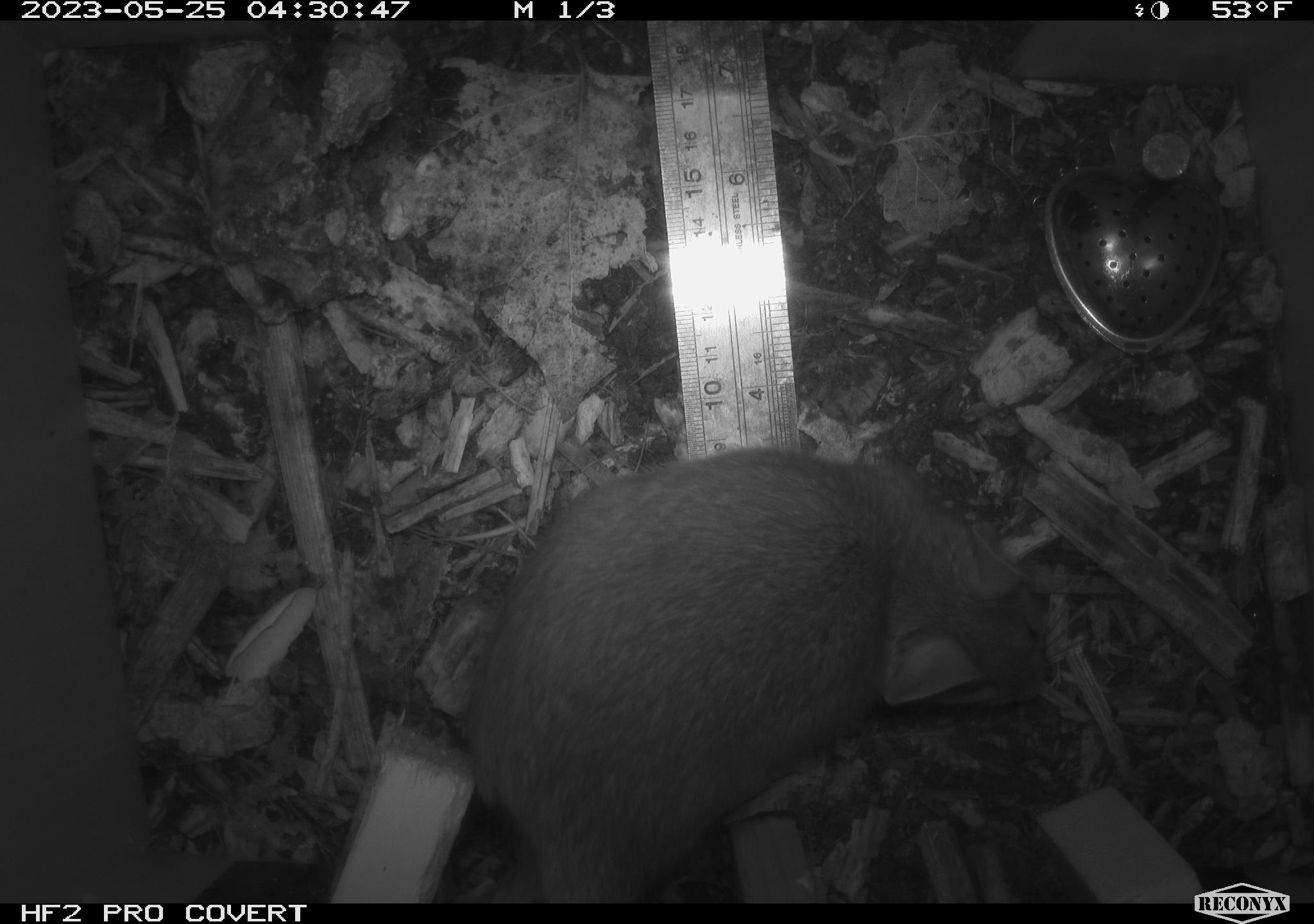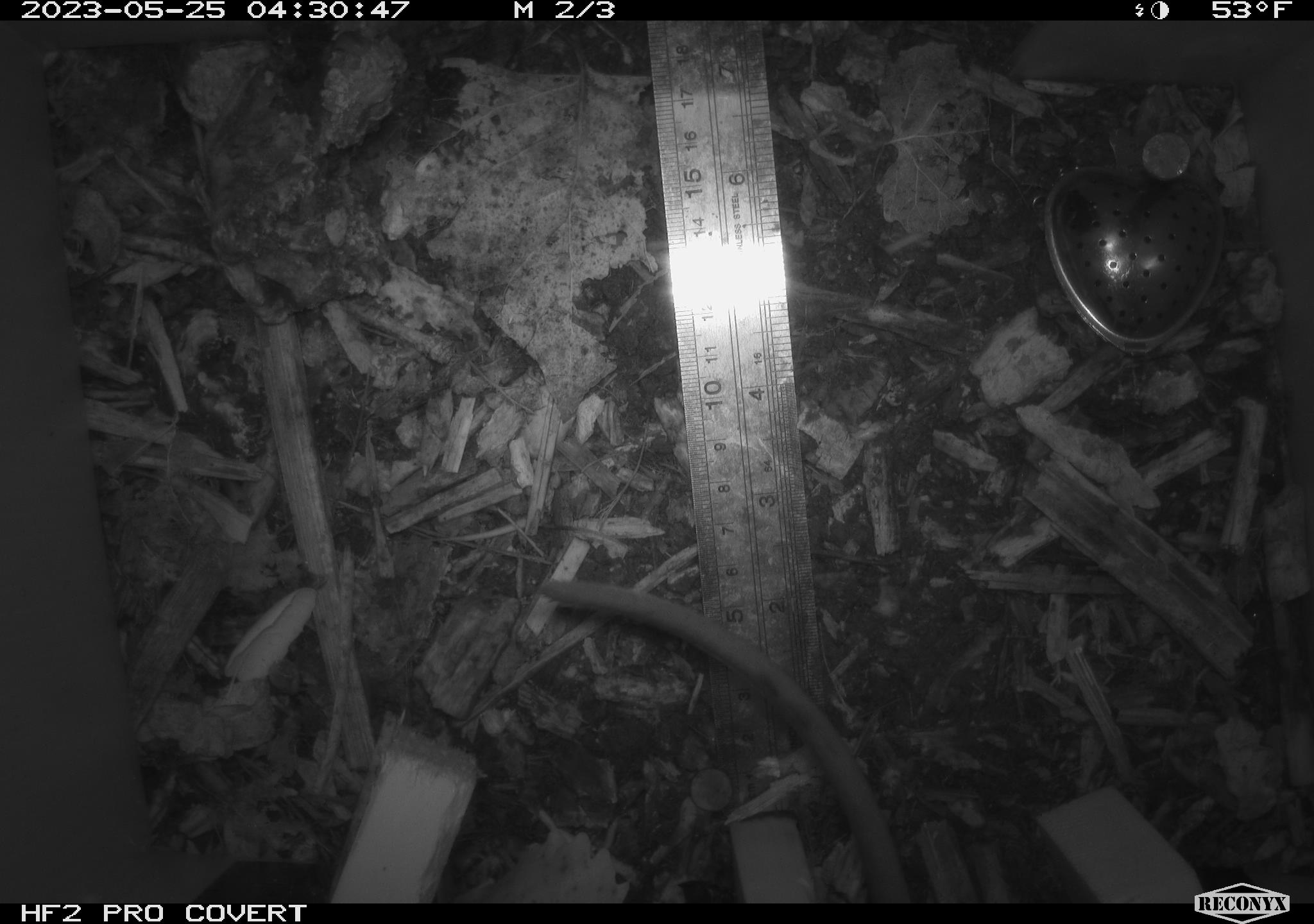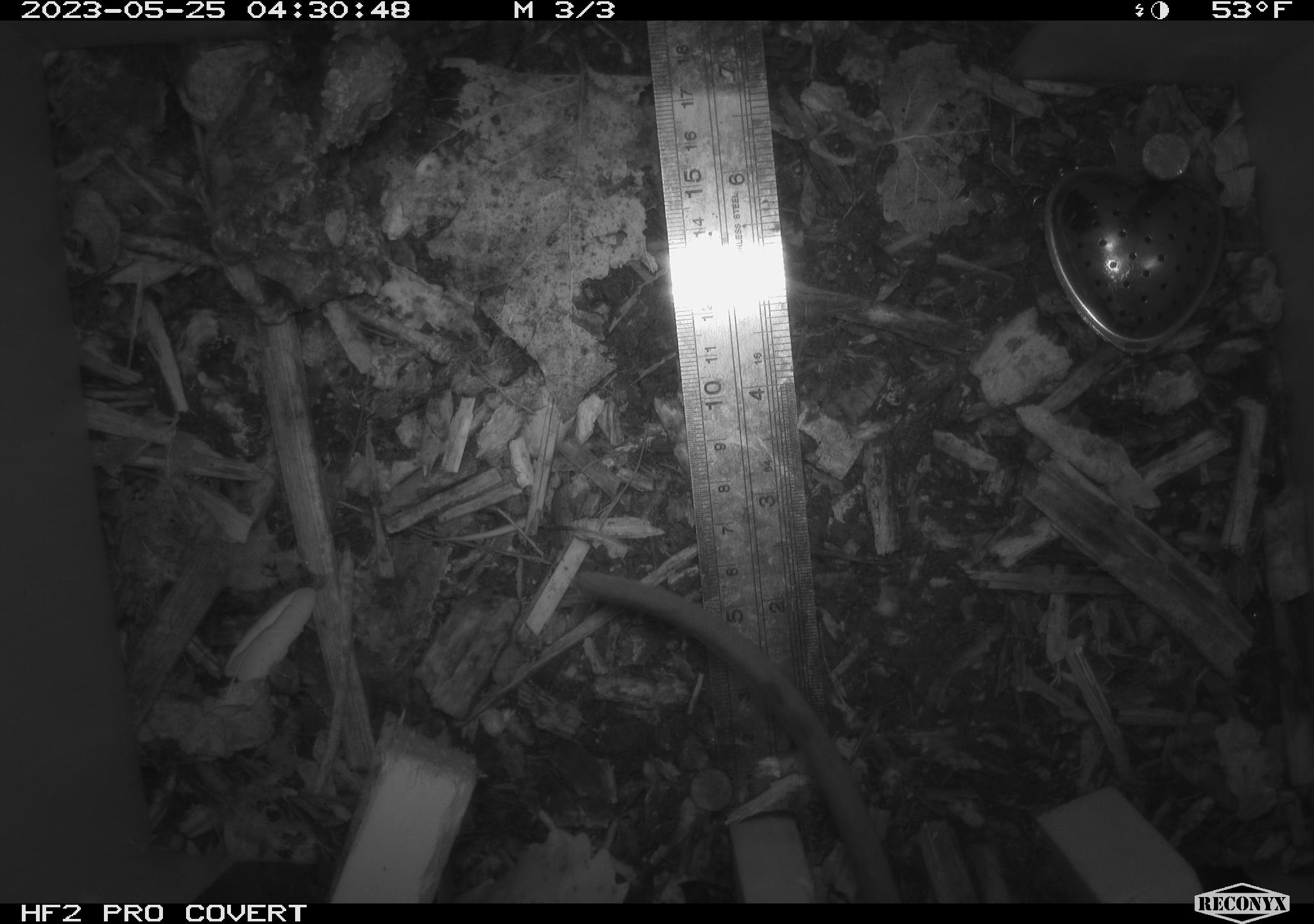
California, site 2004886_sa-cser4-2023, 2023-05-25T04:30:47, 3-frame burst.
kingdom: Animalia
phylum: Chordata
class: Mammalia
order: Rodentia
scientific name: Rodentia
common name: woodrat or rat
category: woodrat or rat species